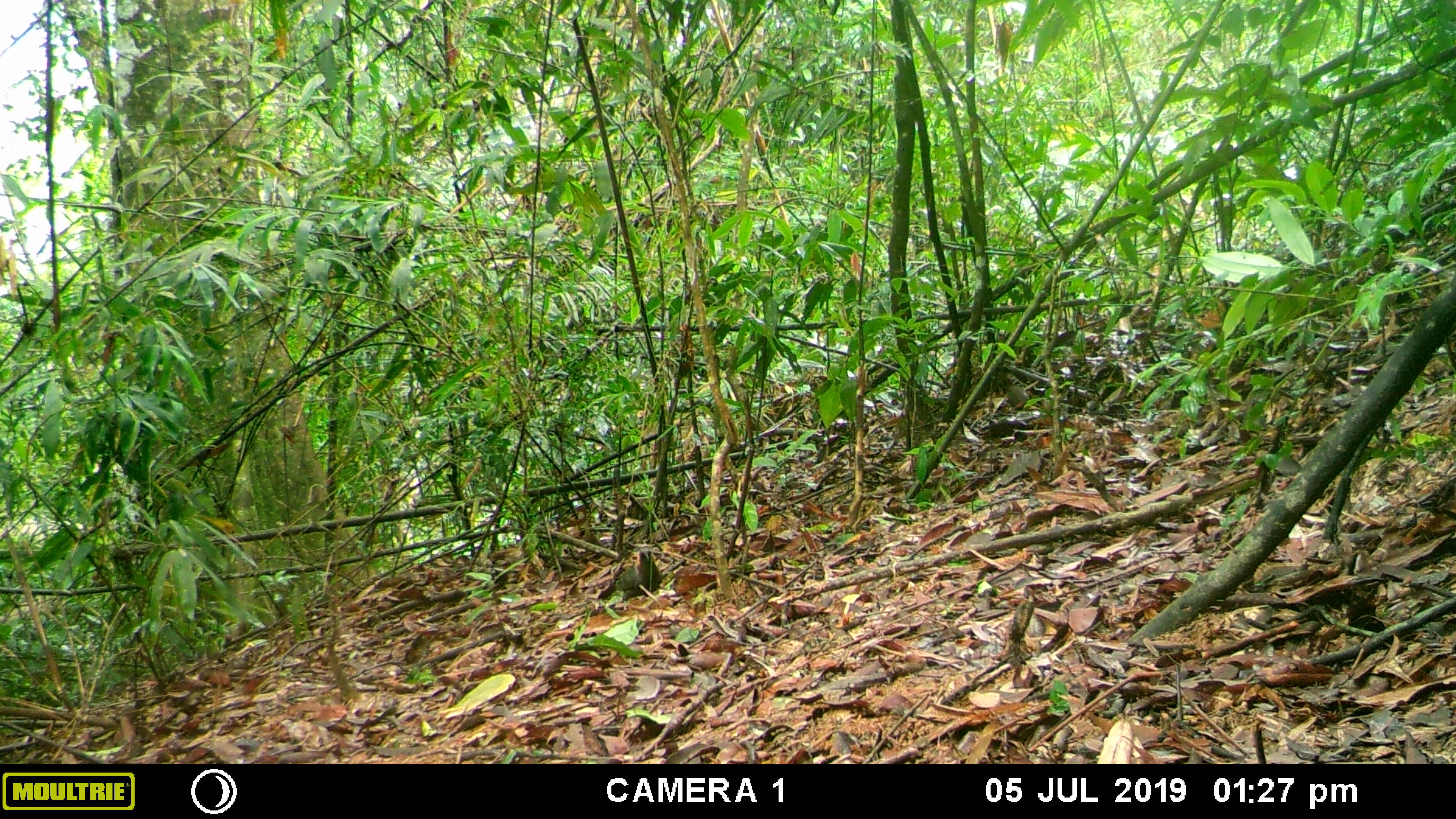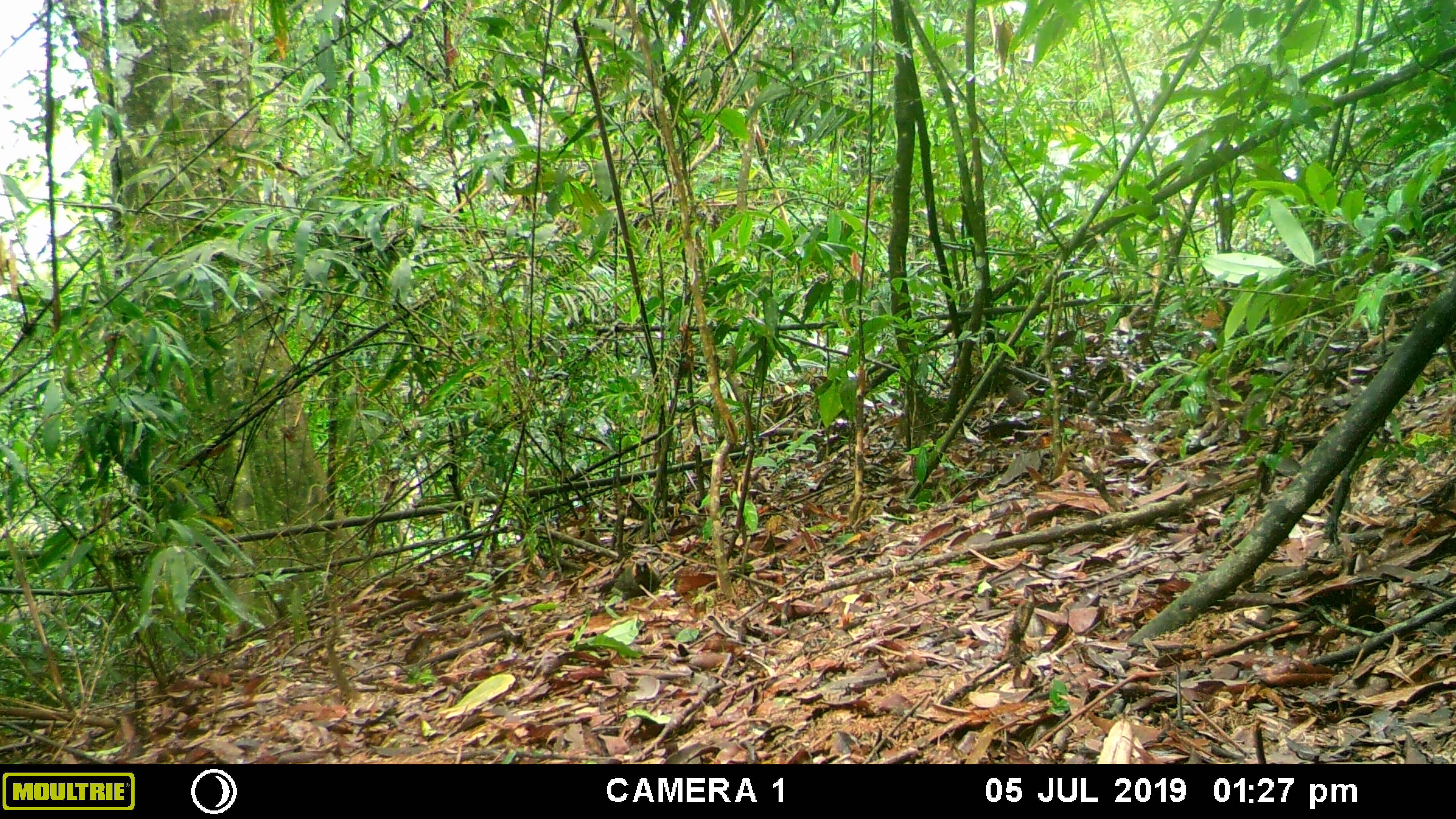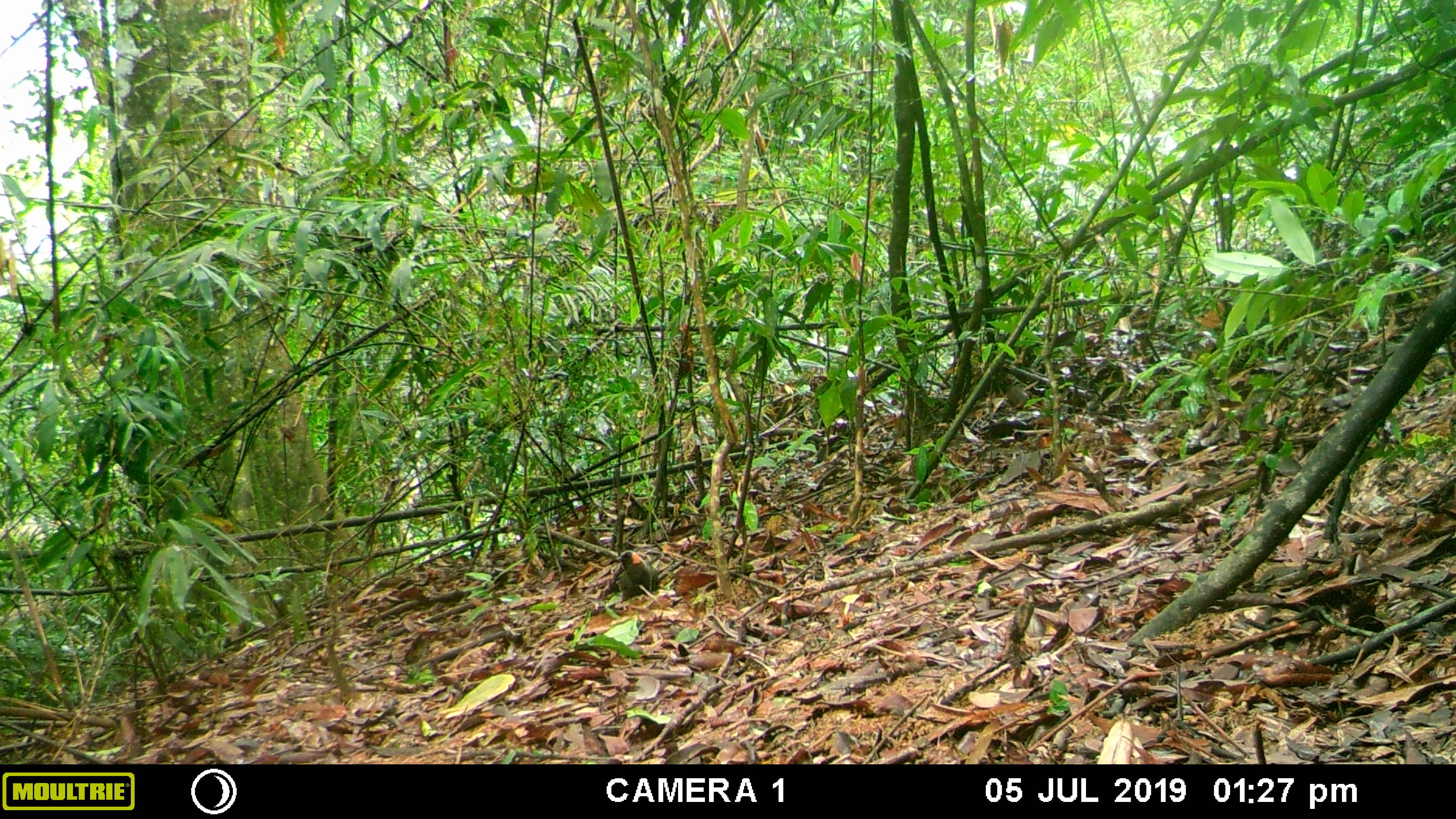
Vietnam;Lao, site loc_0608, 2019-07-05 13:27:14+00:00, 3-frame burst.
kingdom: Animalia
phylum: Chordata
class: Aves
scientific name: Aves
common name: bird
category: unidentified bird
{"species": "unidentified bird (bird) (Aves)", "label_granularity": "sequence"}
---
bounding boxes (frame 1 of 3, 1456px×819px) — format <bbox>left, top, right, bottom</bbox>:
unidentified bird: <bbox>616, 548, 662, 597</bbox>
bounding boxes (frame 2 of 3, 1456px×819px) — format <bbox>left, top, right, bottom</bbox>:
unidentified bird: <bbox>616, 558, 662, 600</bbox>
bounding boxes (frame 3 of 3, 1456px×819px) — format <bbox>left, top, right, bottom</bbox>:
unidentified bird: <bbox>614, 549, 657, 601</bbox>